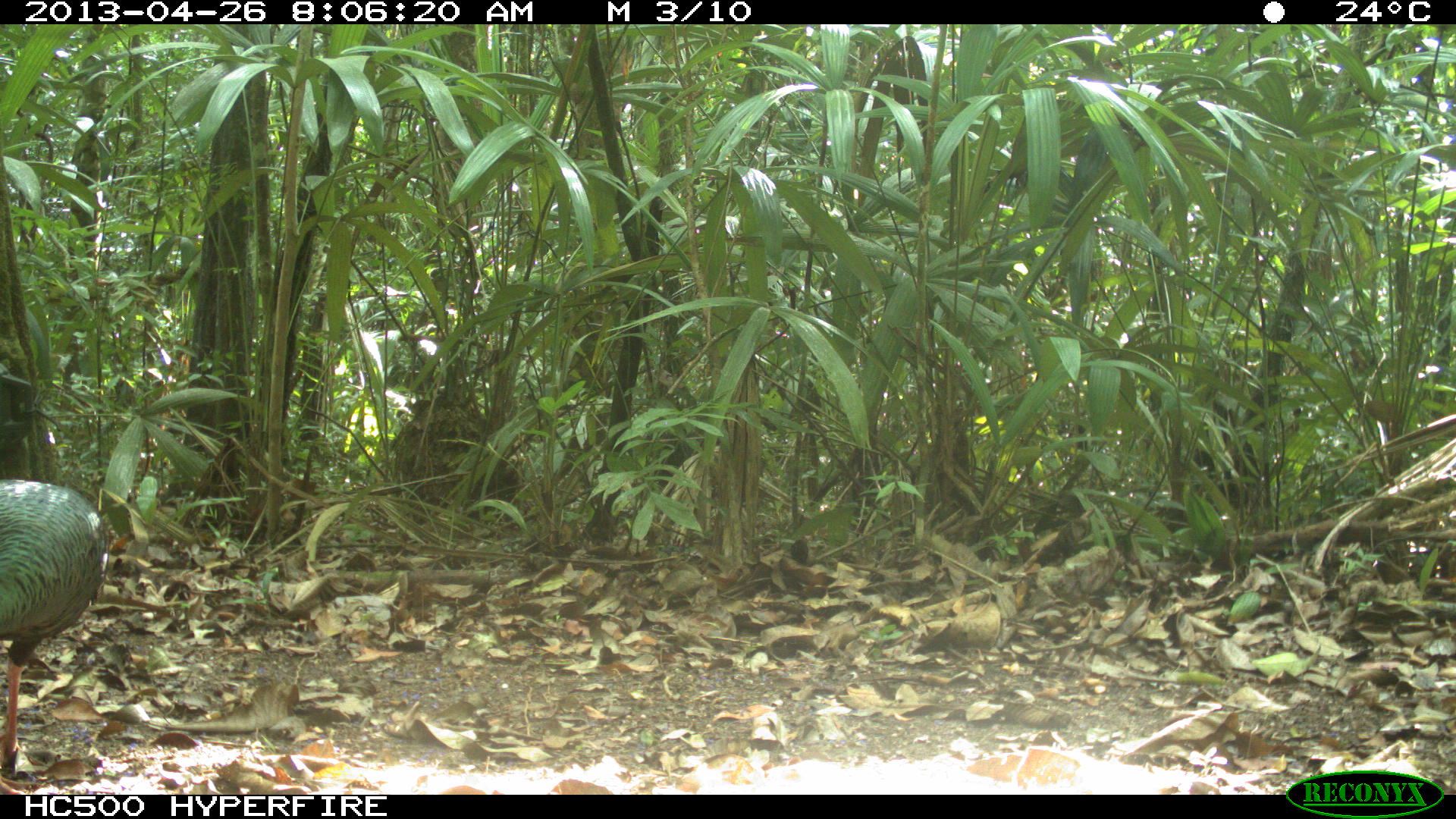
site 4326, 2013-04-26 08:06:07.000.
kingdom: Animalia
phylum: Chordata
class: Aves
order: Galliformes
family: Phasianidae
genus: Meleagris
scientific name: Meleagris ocellata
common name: ocellated turkey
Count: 4.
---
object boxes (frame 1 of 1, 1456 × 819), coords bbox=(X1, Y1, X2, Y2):
meleagris ocellata: bbox=(0, 478, 109, 794)